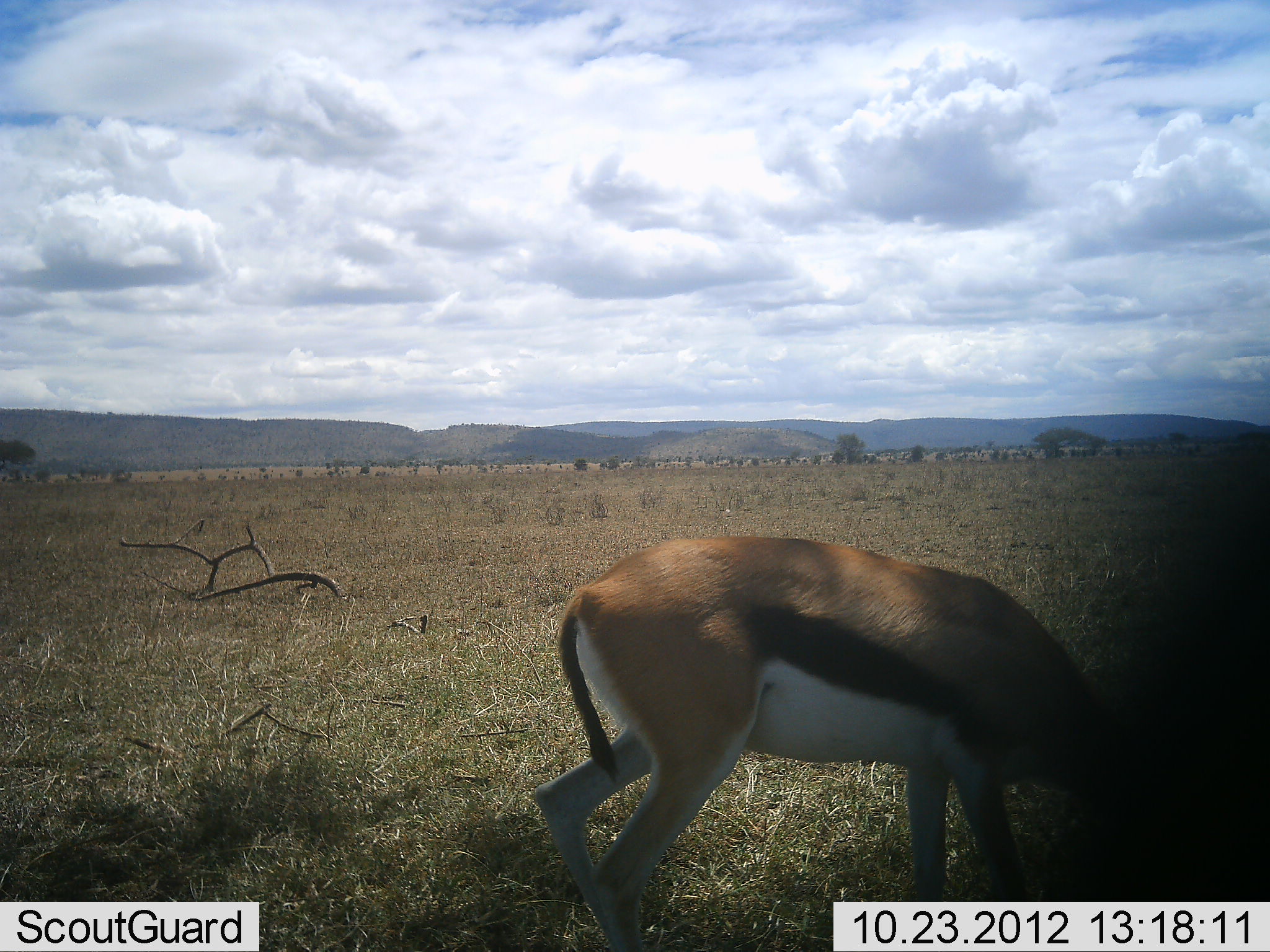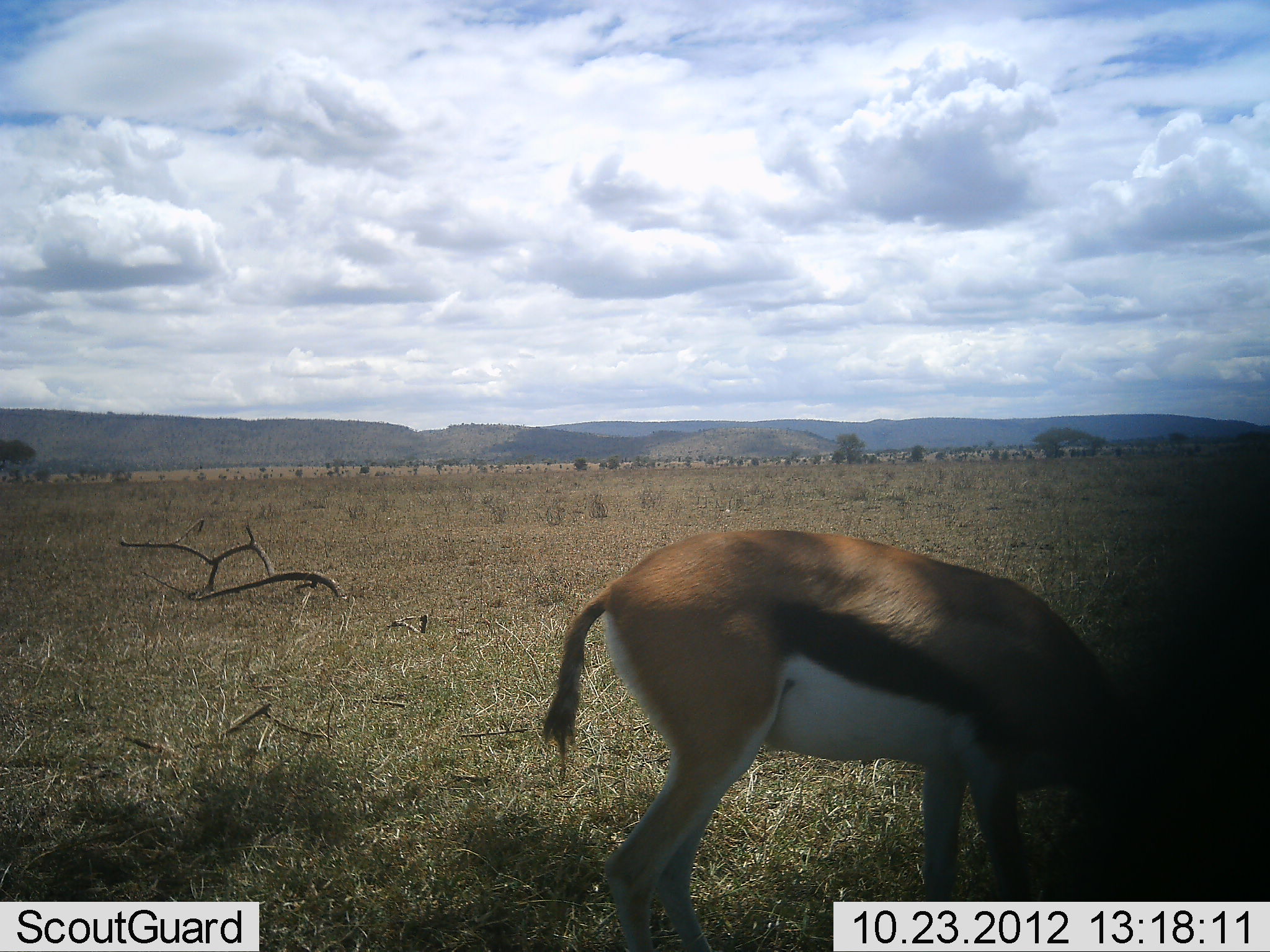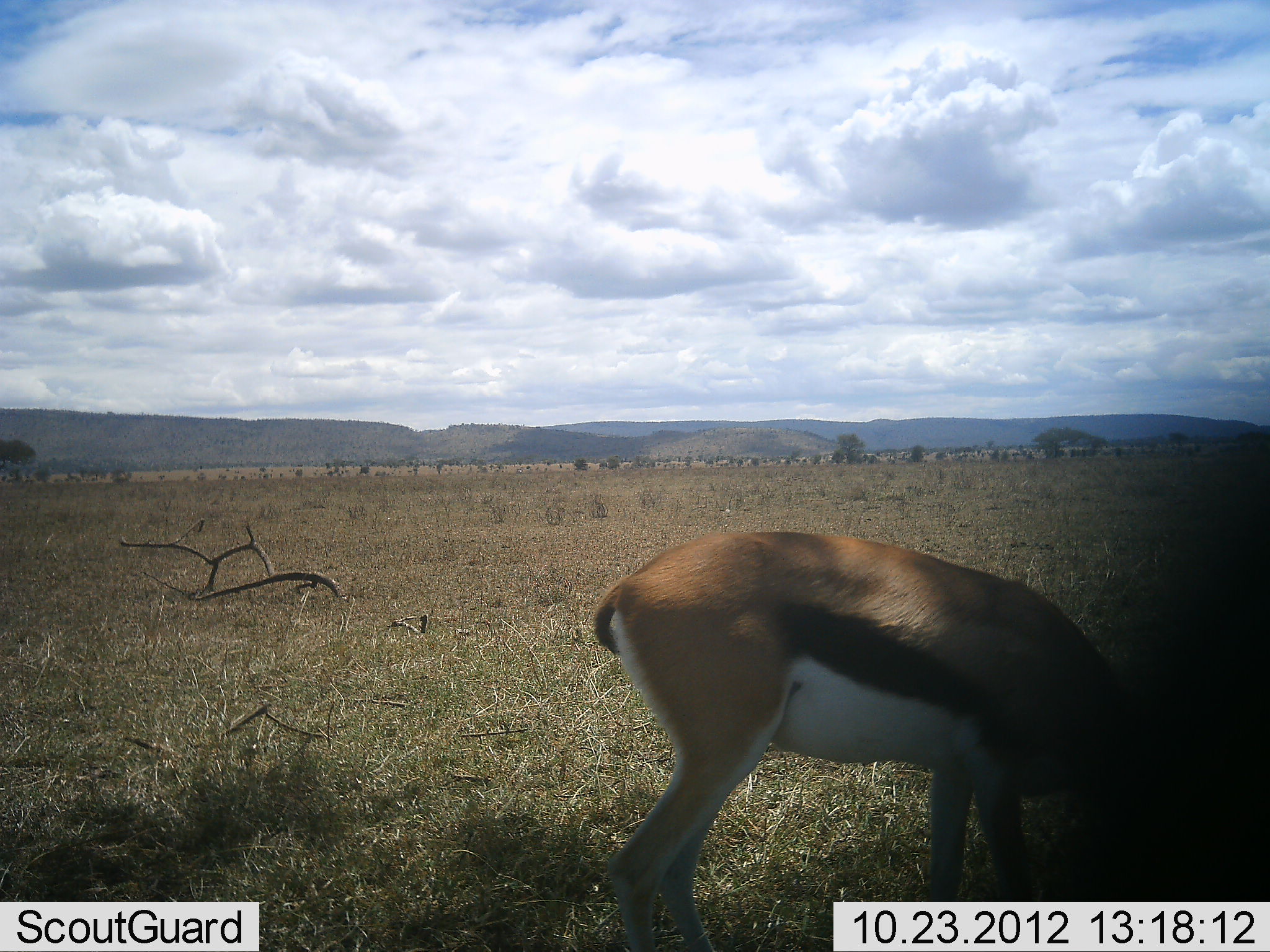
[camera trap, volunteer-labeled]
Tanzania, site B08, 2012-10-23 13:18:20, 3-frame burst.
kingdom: Animalia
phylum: Chordata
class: Mammalia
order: Artiodactyla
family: Bovidae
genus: Eudorcas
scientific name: Eudorcas thomsonii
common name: thomson's gazelle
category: gazellethomsons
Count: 1.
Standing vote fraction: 20%.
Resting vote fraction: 0%.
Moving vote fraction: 0%.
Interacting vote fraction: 0%.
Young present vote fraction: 0%.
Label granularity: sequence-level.